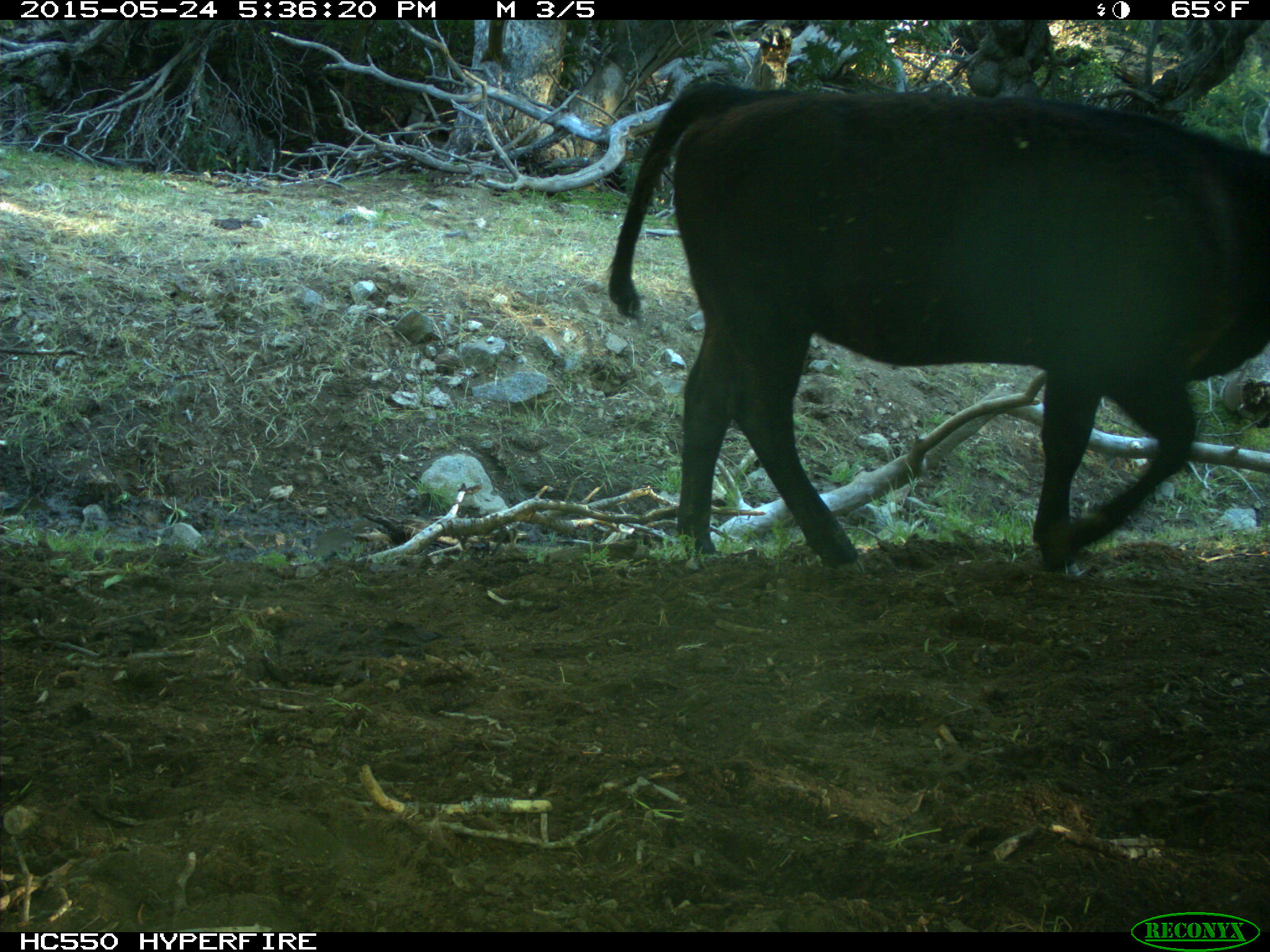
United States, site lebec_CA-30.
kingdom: Animalia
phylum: Chordata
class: Mammalia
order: Artiodactyla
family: Bovidae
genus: Bos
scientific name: Bos taurus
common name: domestic cow